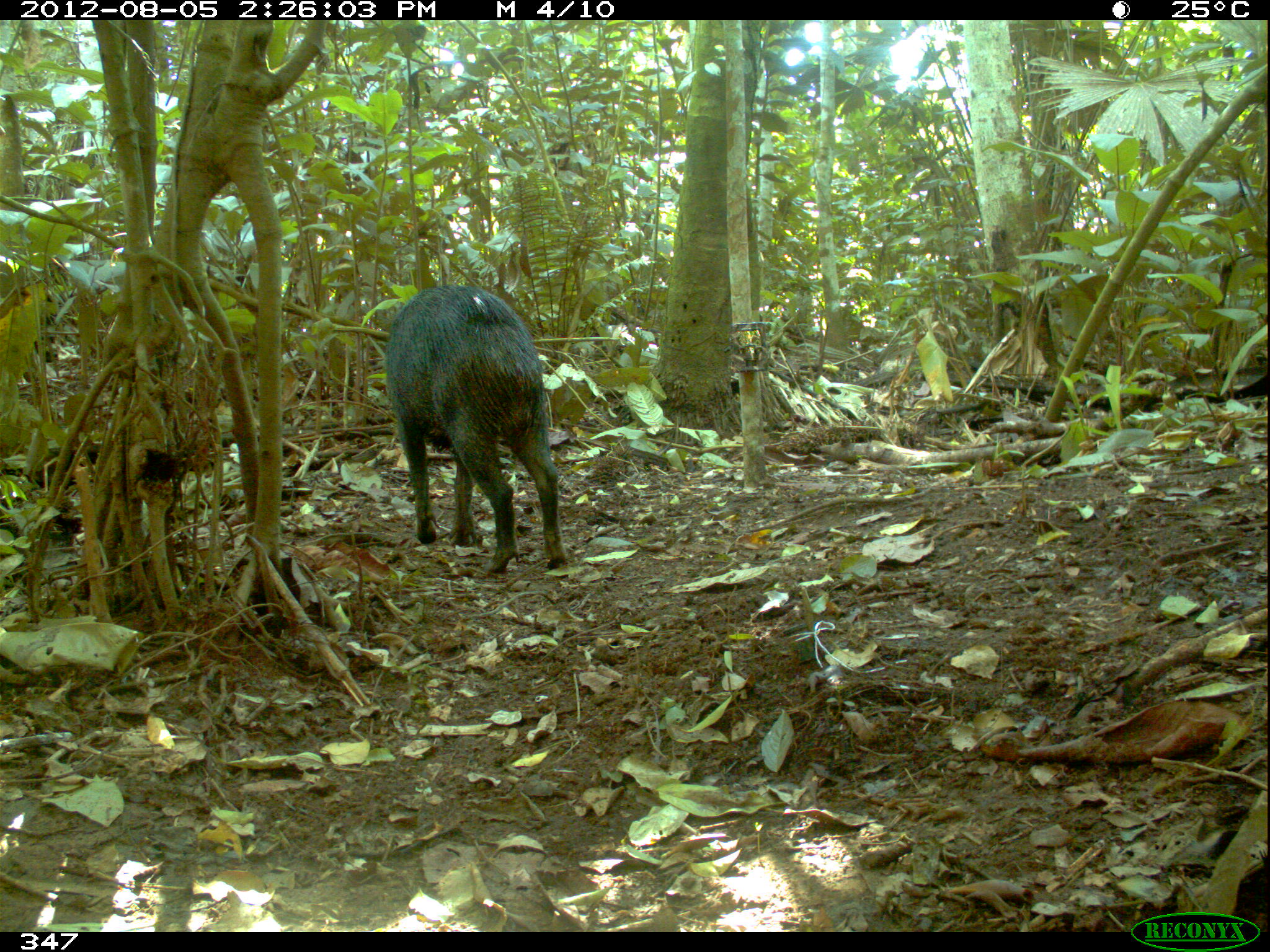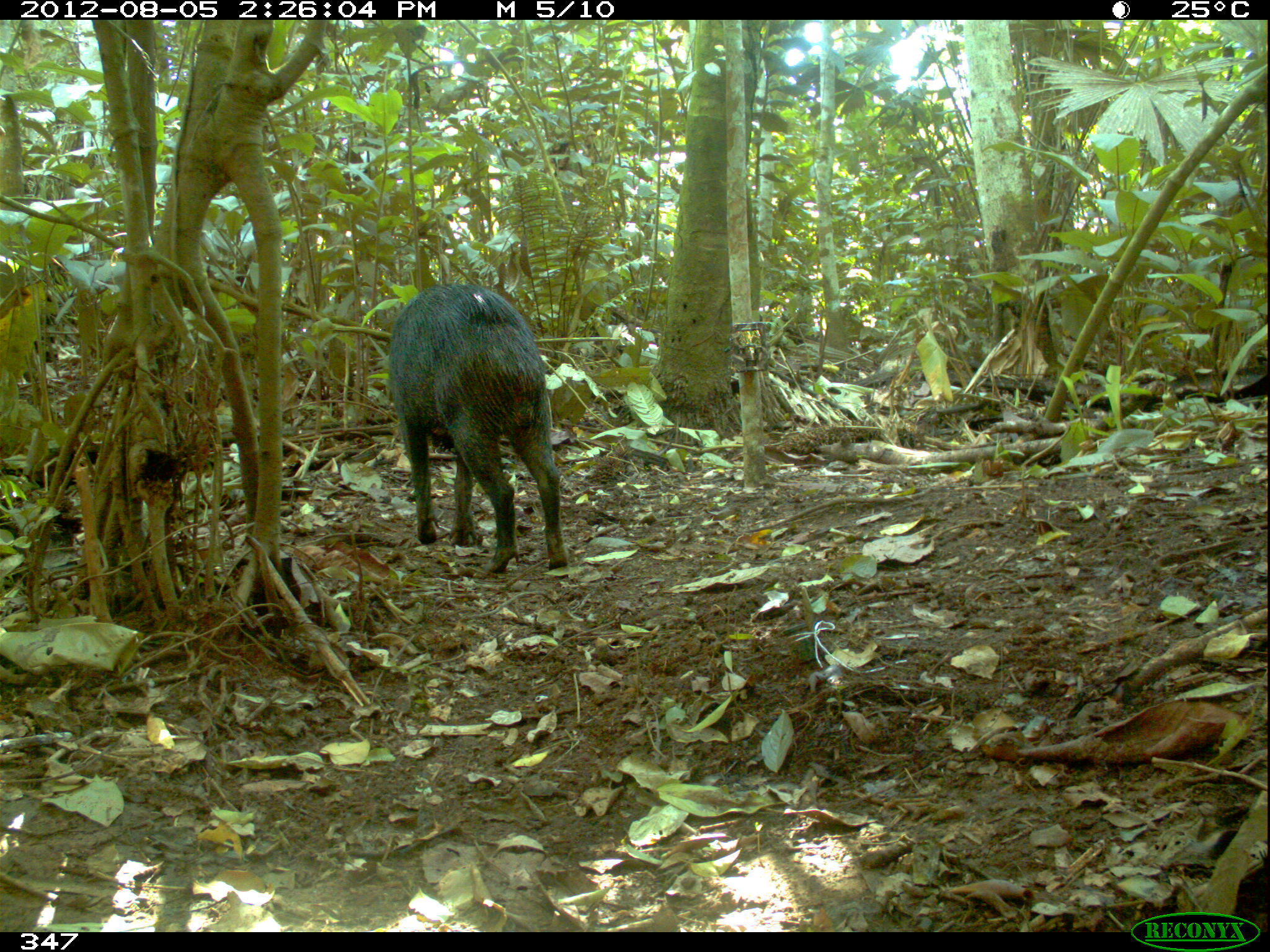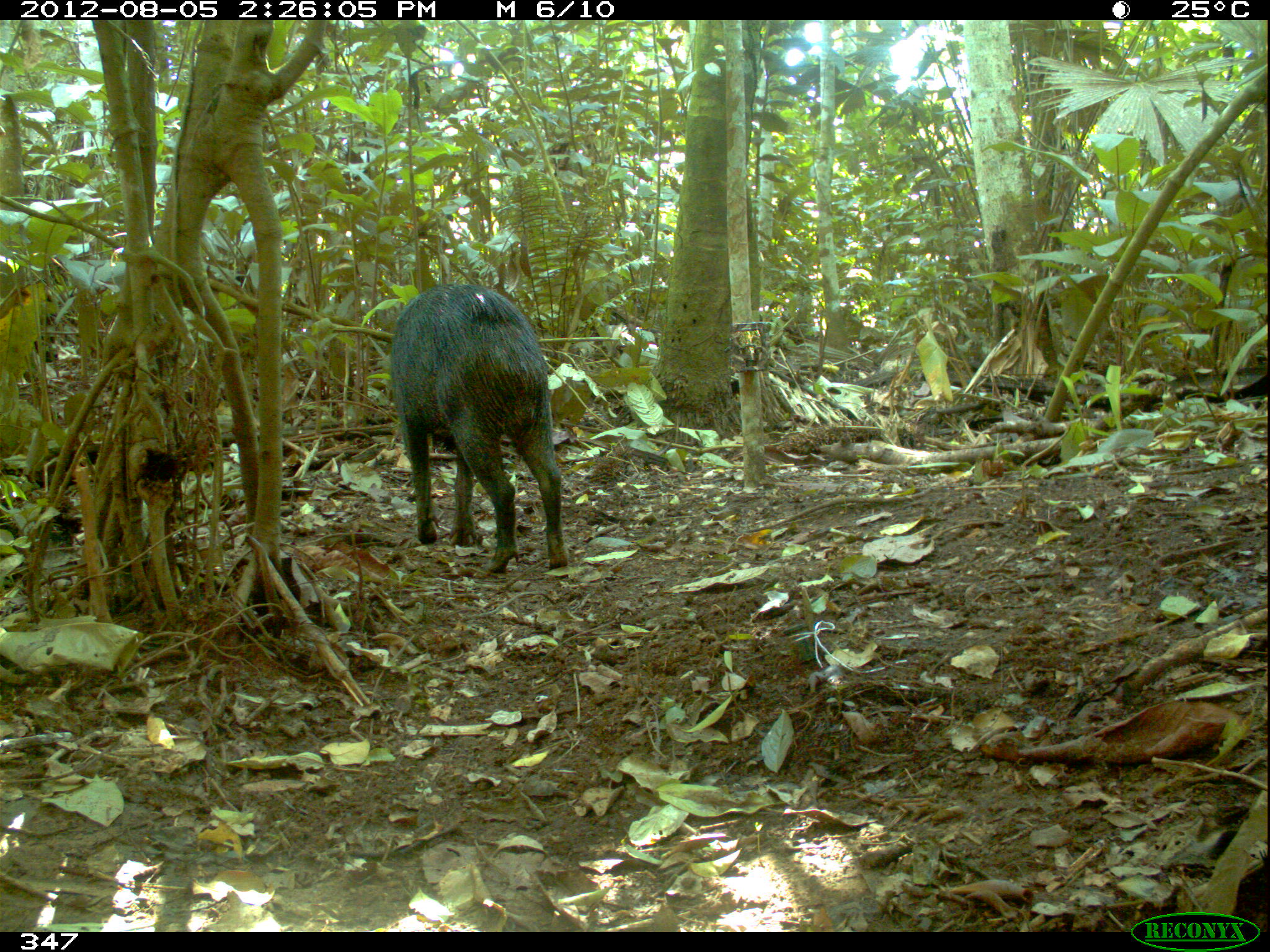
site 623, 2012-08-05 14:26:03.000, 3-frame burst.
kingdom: Animalia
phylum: Chordata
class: Mammalia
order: Artiodactyla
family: Tayassuidae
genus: Tayassu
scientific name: Tayassu pecari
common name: white-lipped peccary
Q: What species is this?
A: Tayassu pecari (white-lipped peccary).